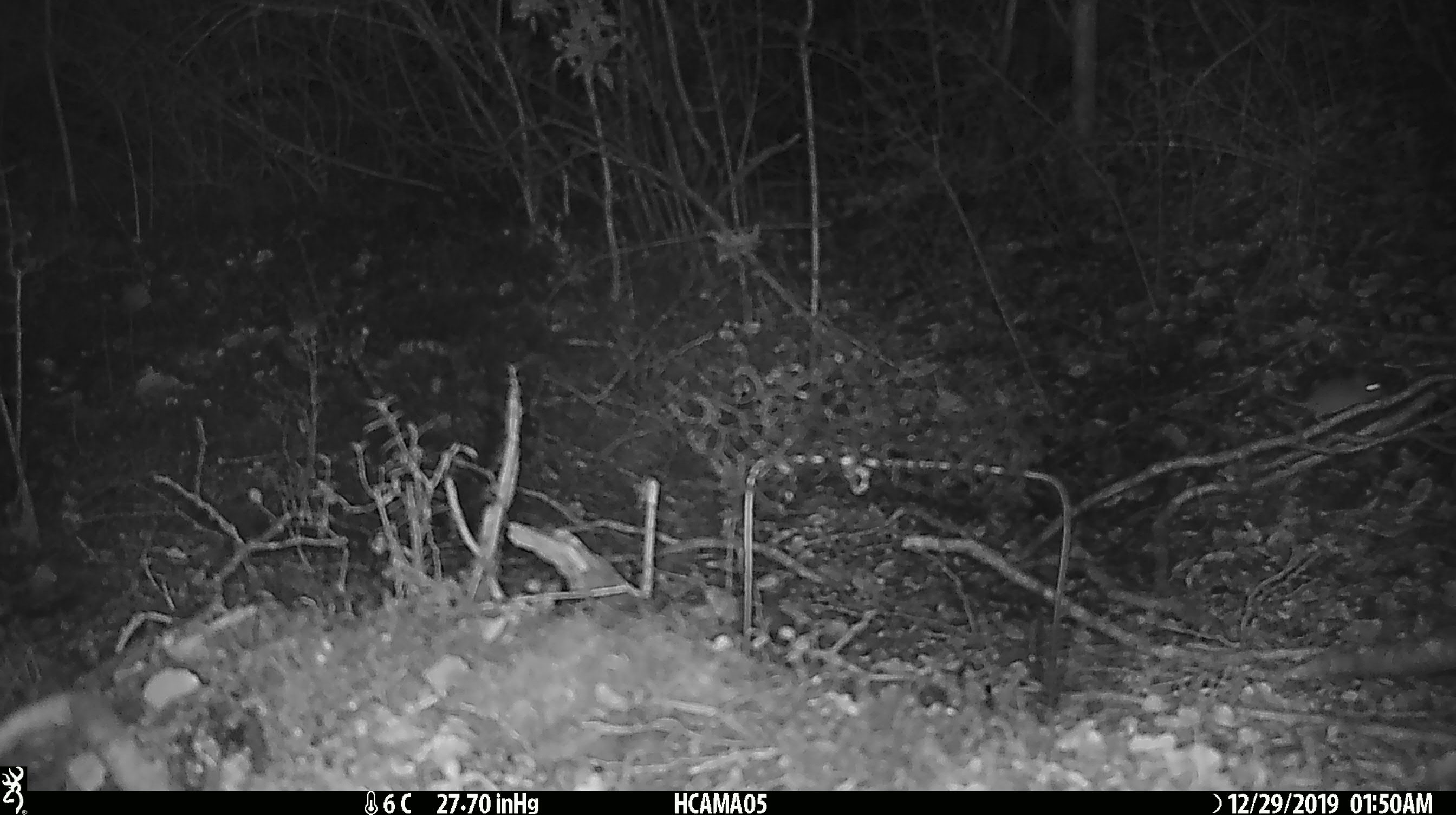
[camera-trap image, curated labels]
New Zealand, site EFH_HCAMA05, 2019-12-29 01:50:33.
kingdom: Animalia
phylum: Chordata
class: Mammalia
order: Rodentia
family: Muridae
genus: Mus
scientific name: Mus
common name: mouse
Mouse (Mus).